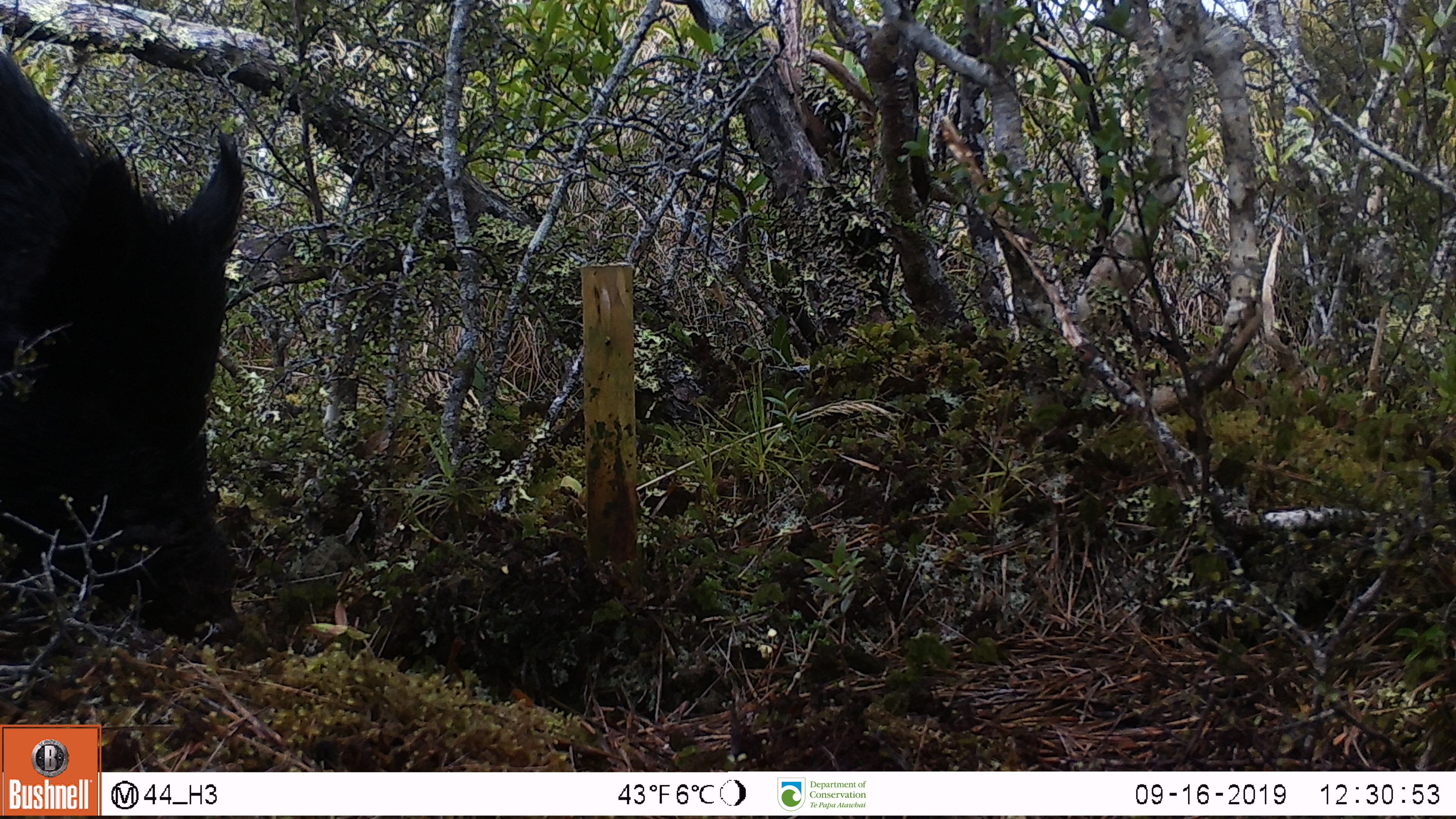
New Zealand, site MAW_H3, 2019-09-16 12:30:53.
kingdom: Animalia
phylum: Chordata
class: Mammalia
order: Artiodactyla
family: Suidae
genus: Sus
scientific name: Sus scrofa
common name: pig